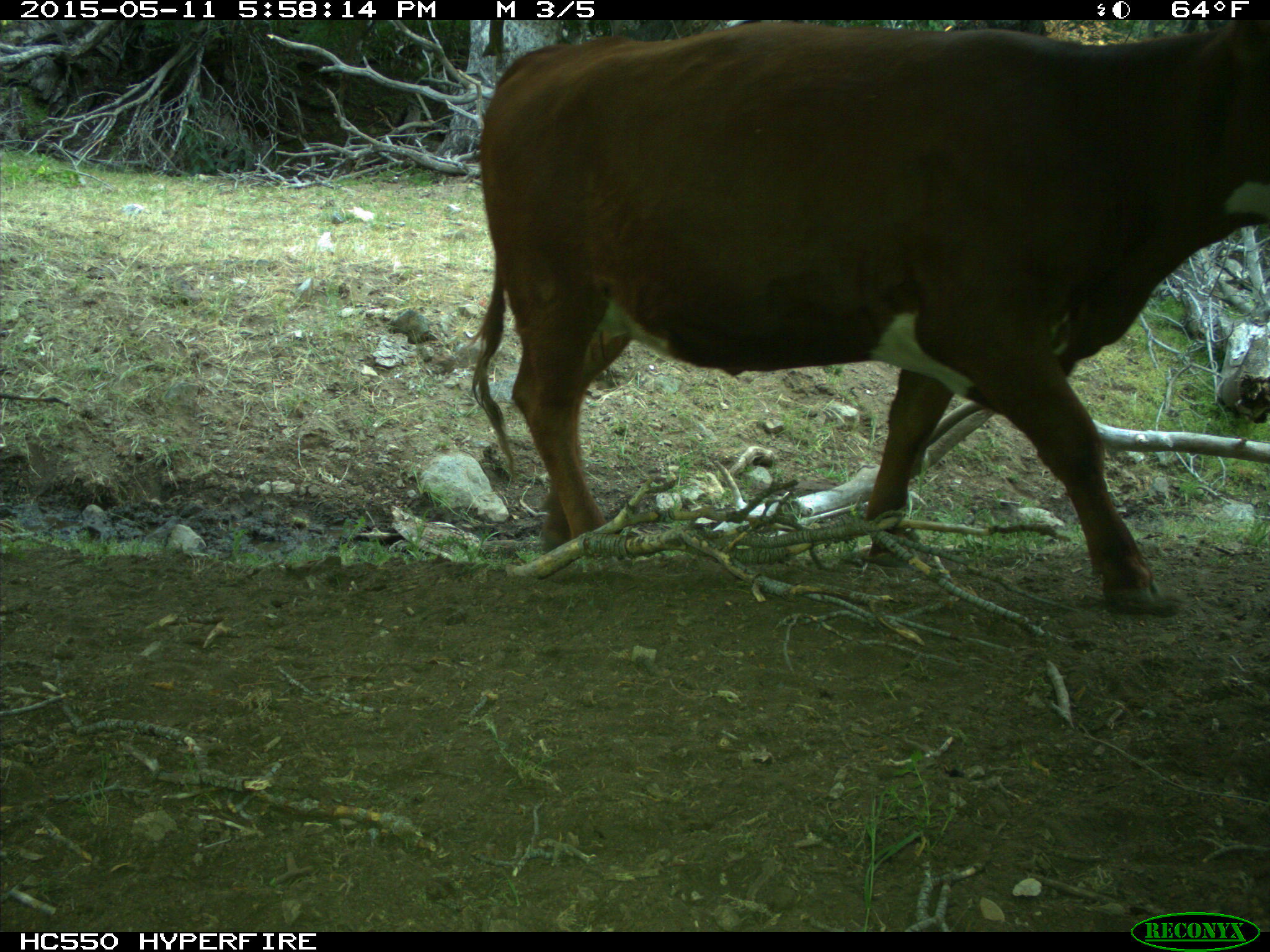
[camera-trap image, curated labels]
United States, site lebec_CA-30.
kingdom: Animalia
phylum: Chordata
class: Mammalia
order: Artiodactyla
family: Bovidae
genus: Bos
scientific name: Bos taurus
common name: domestic cow